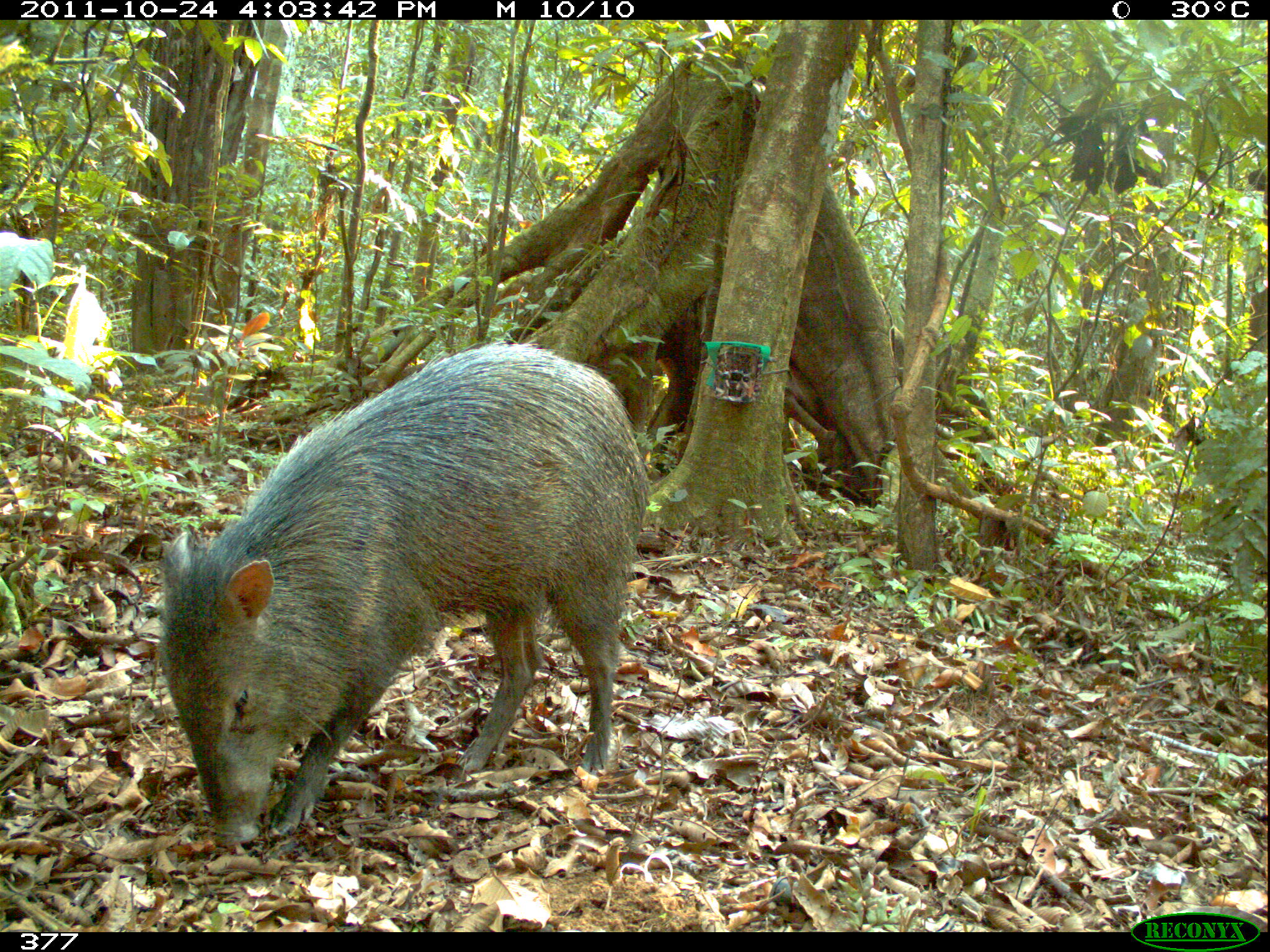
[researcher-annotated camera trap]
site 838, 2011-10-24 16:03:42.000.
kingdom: Animalia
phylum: Chordata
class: Mammalia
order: Artiodactyla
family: Tayassuidae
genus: Pecari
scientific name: Pecari tajacu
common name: collared peccary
Pecari tajacu (collared peccary).